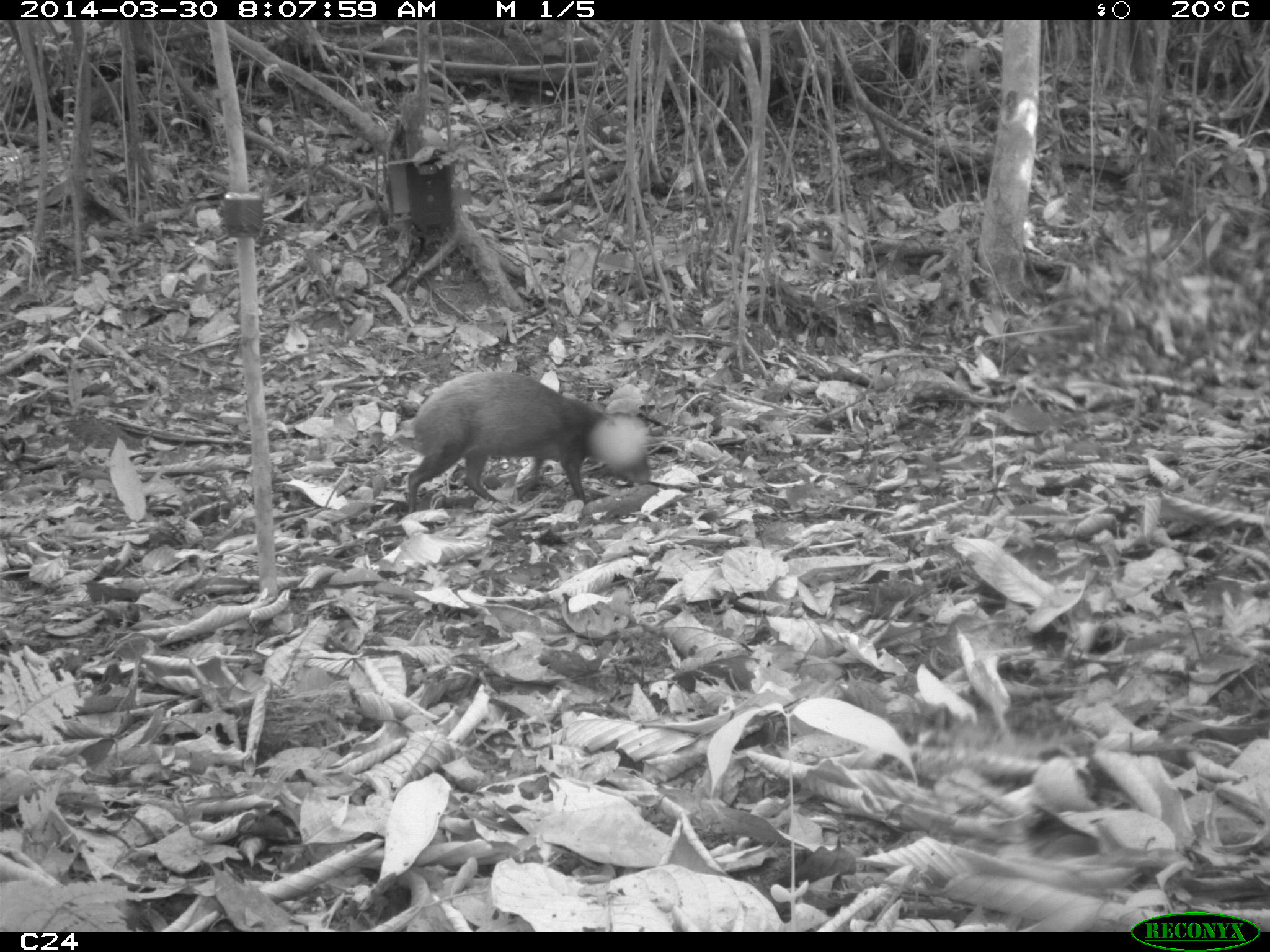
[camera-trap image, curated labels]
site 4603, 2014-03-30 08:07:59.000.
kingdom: Animalia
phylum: Chordata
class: Mammalia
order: Rodentia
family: Dasyproctidae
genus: Dasyprocta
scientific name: Dasyprocta leporina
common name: red-rumped agouti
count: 1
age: adult